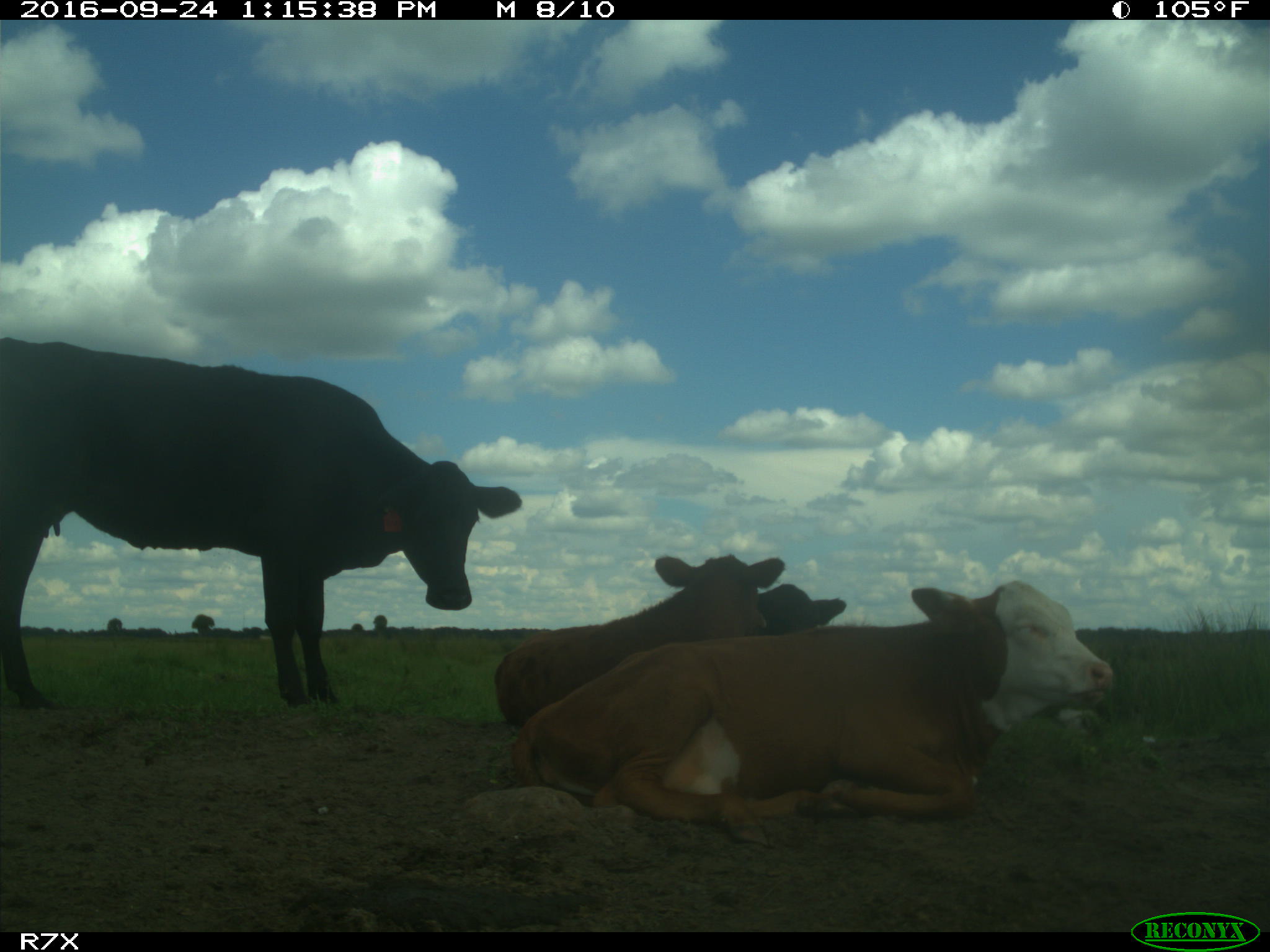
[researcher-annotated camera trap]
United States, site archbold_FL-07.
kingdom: Animalia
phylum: Chordata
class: Mammalia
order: Artiodactyla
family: Bovidae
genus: Bos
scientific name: Bos taurus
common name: domestic cow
Bos taurus (domestic cow).